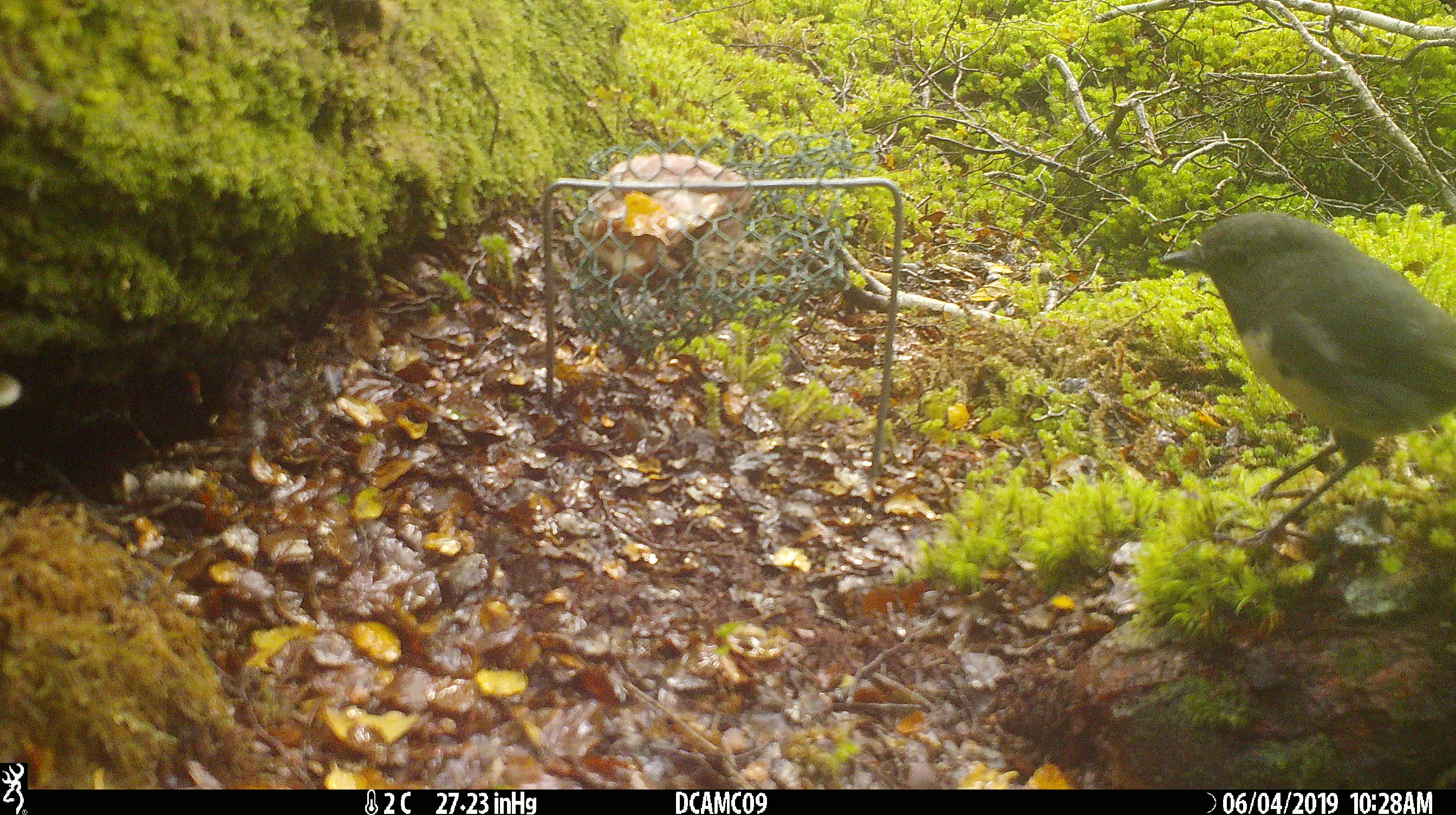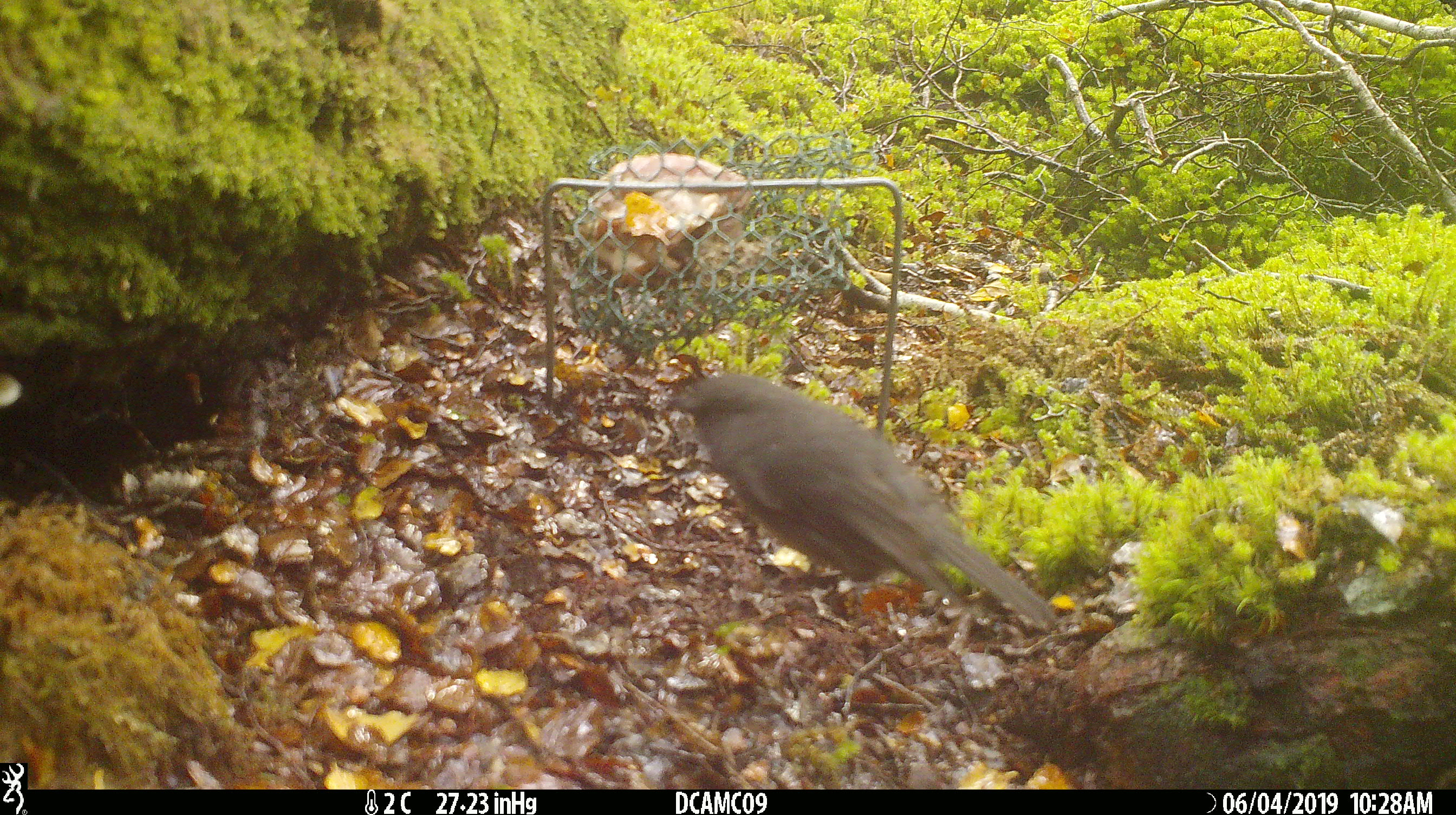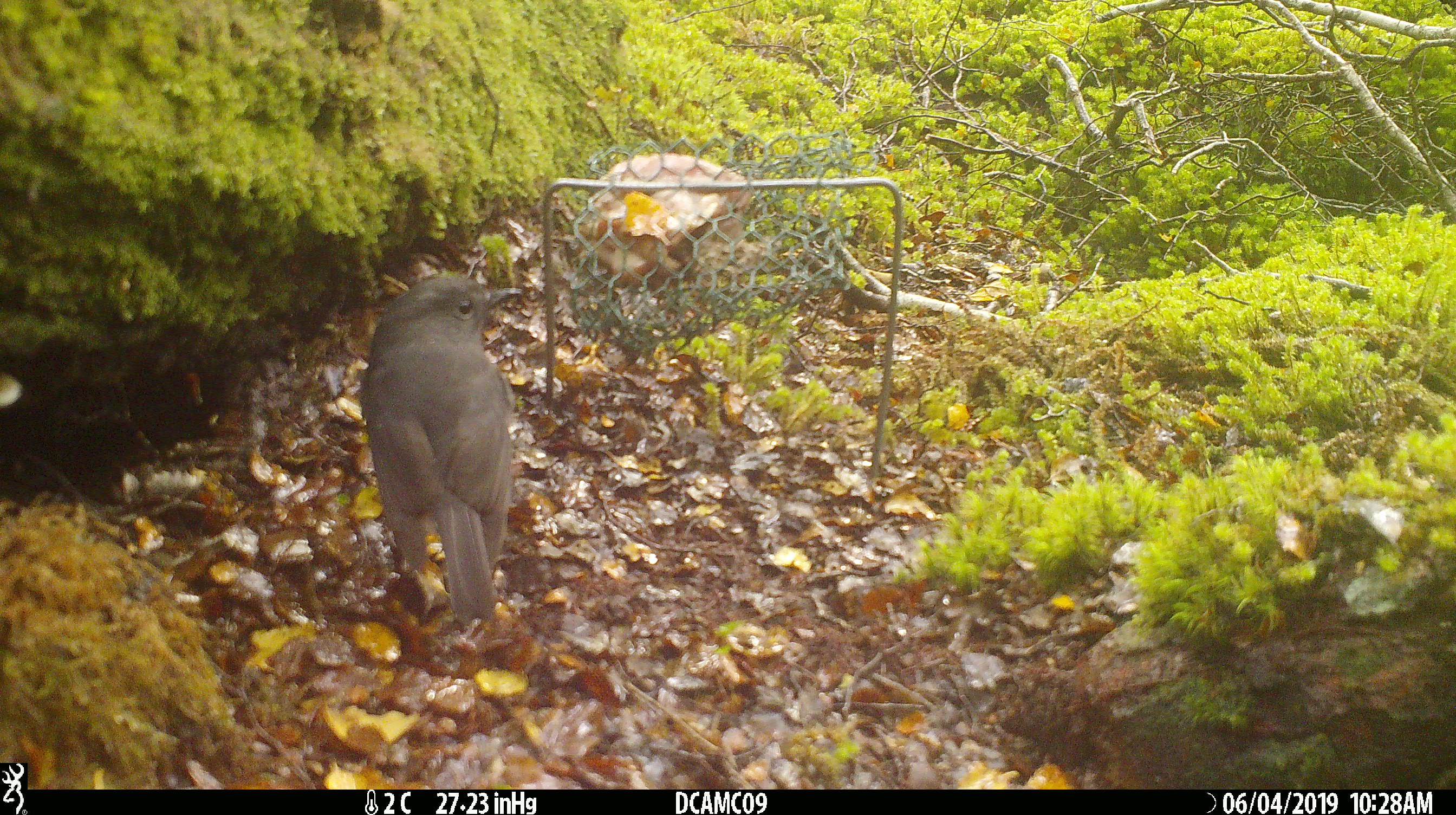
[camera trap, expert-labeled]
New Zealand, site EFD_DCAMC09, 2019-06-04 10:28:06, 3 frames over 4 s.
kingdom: Animalia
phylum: Chordata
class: Aves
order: Passeriformes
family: Petroicidae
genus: Petroica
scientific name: Petroica australis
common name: new zealand robin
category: robin